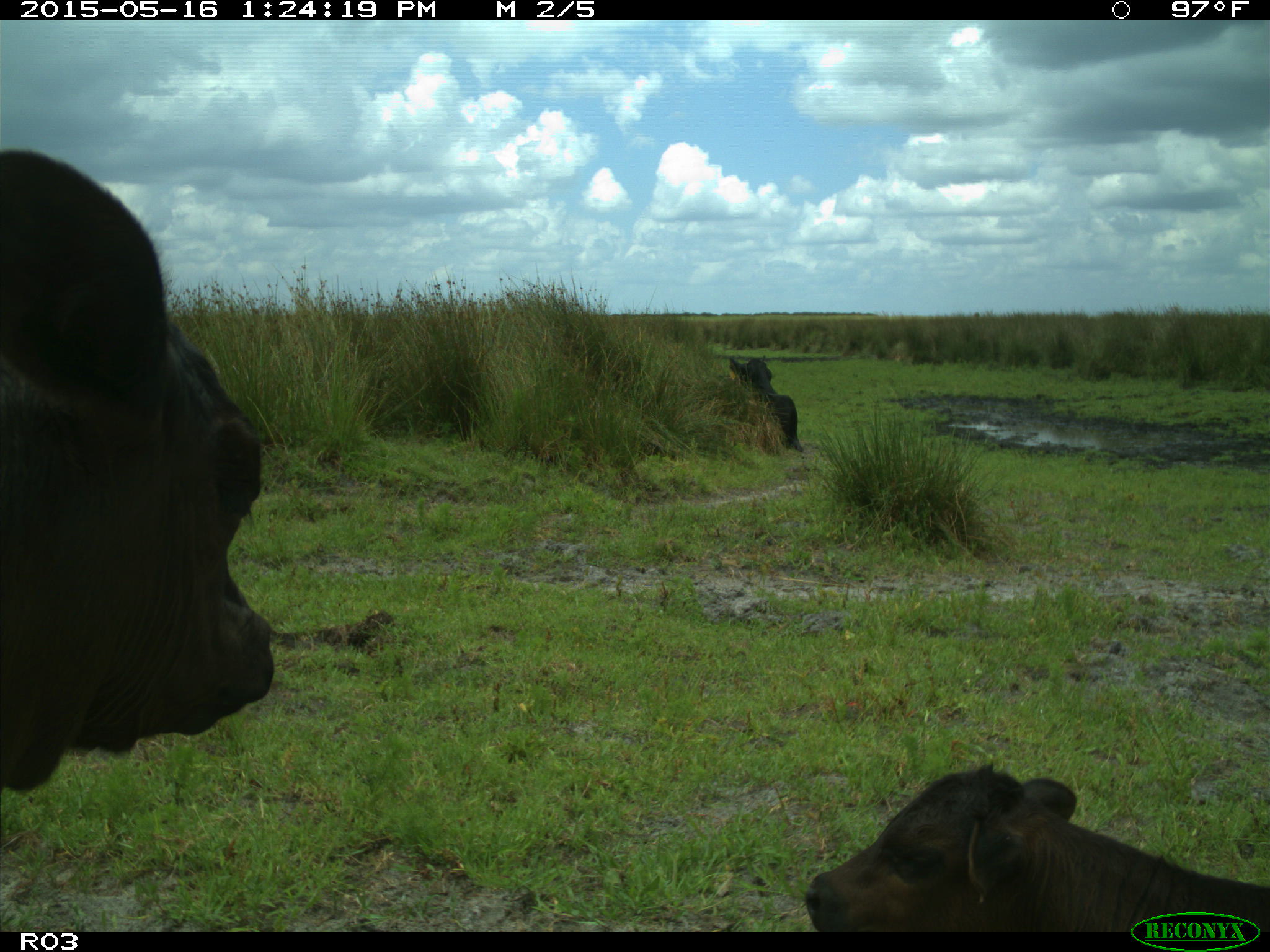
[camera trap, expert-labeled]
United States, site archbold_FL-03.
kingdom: Animalia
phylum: Chordata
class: Mammalia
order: Artiodactyla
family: Bovidae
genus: Bos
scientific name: Bos taurus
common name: domestic cow